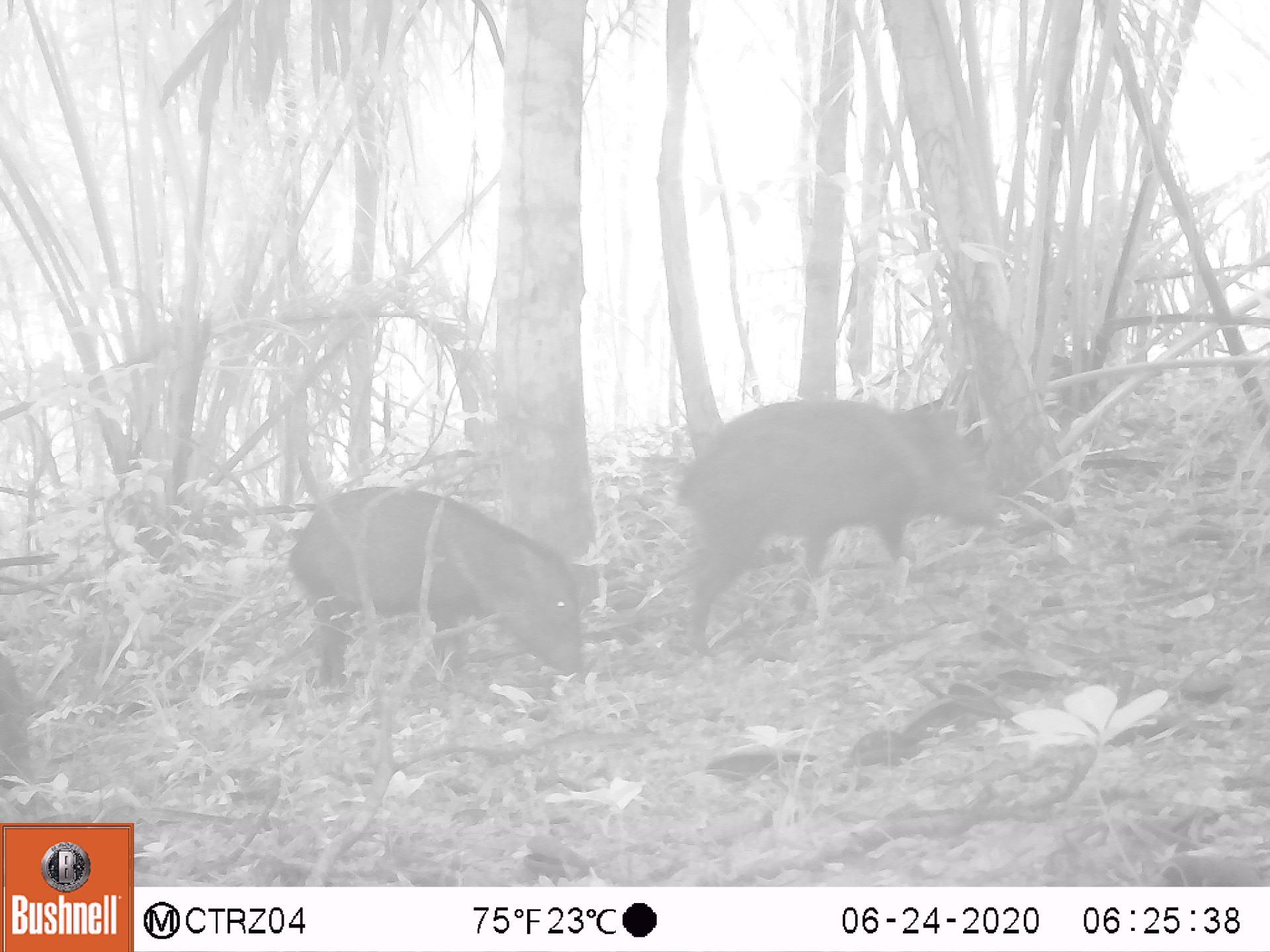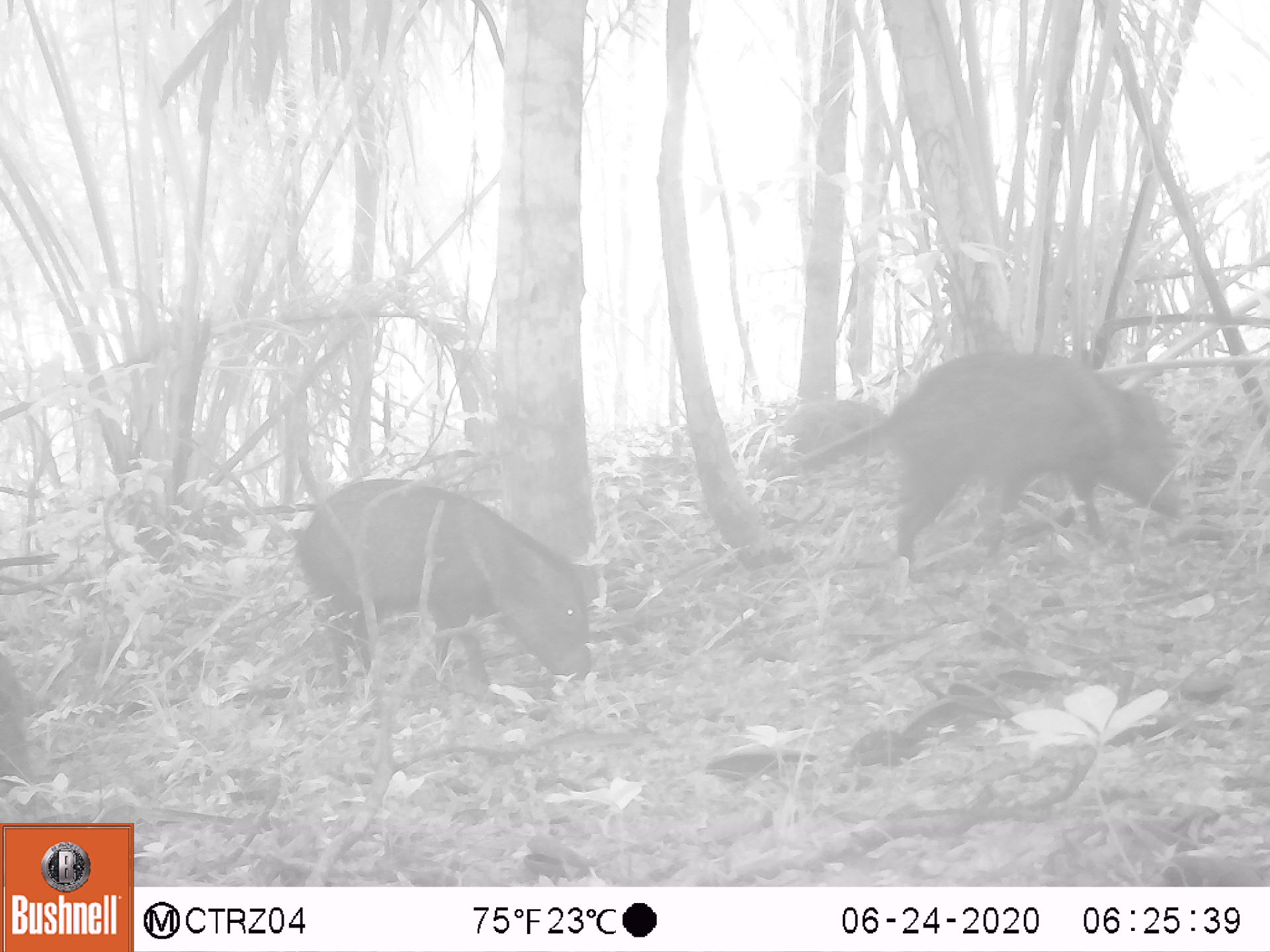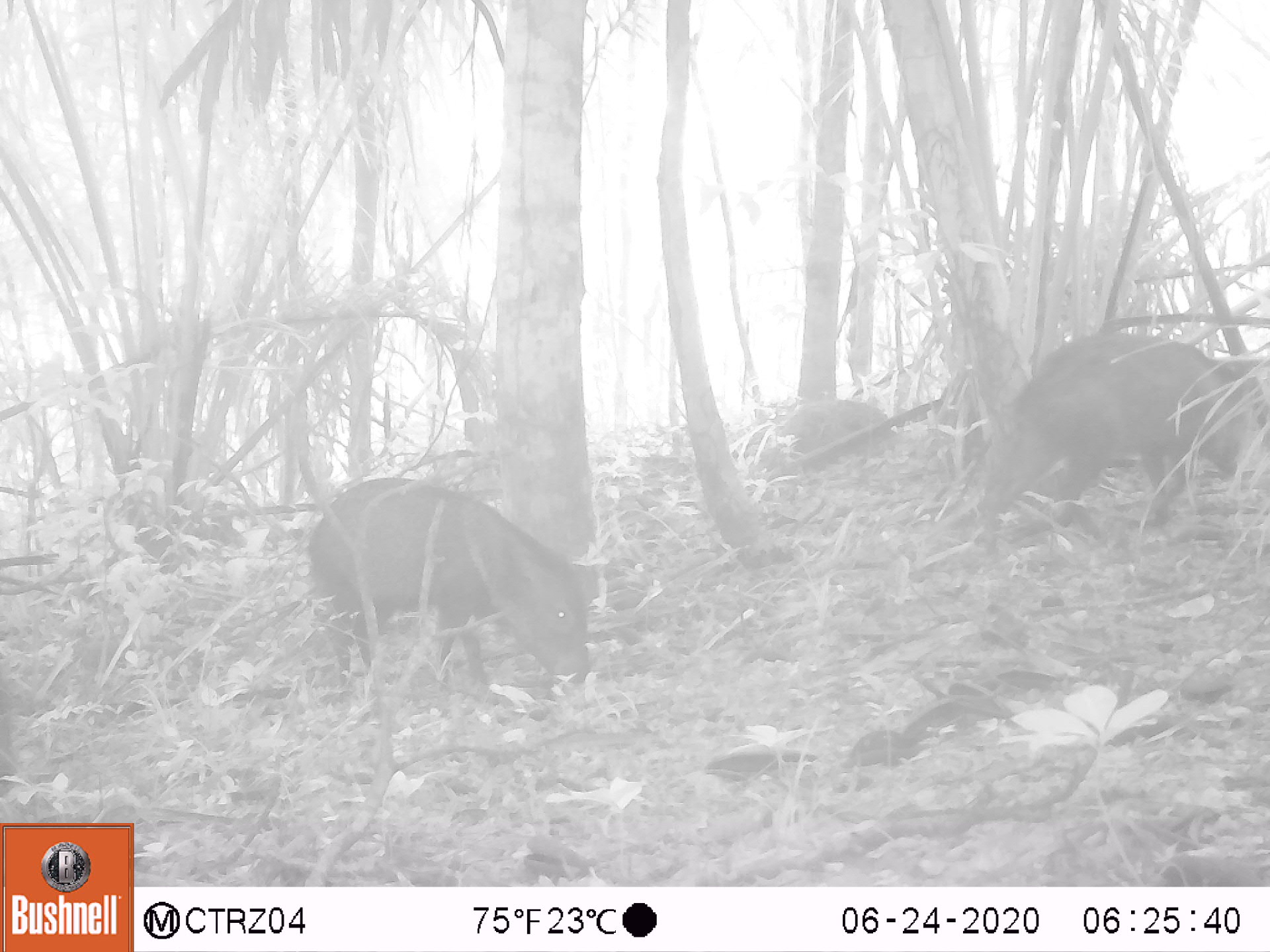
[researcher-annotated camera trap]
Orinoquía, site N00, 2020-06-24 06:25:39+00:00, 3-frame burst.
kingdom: Animalia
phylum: Chordata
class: Mammalia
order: Artiodactyla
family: Tayassuidae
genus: Pecari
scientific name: Pecari tajacu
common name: collared peccary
Collared peccary (Pecari tajacu).